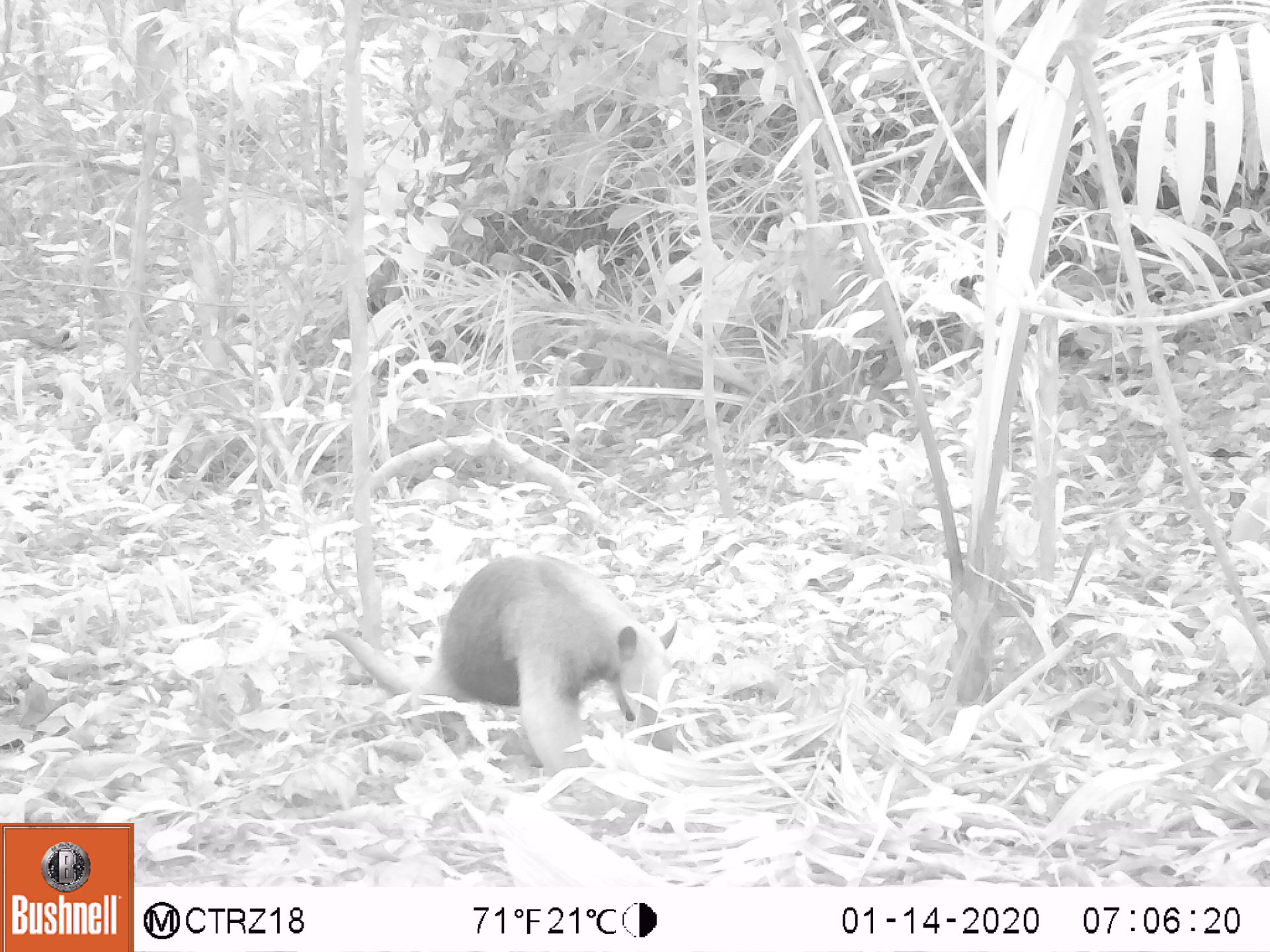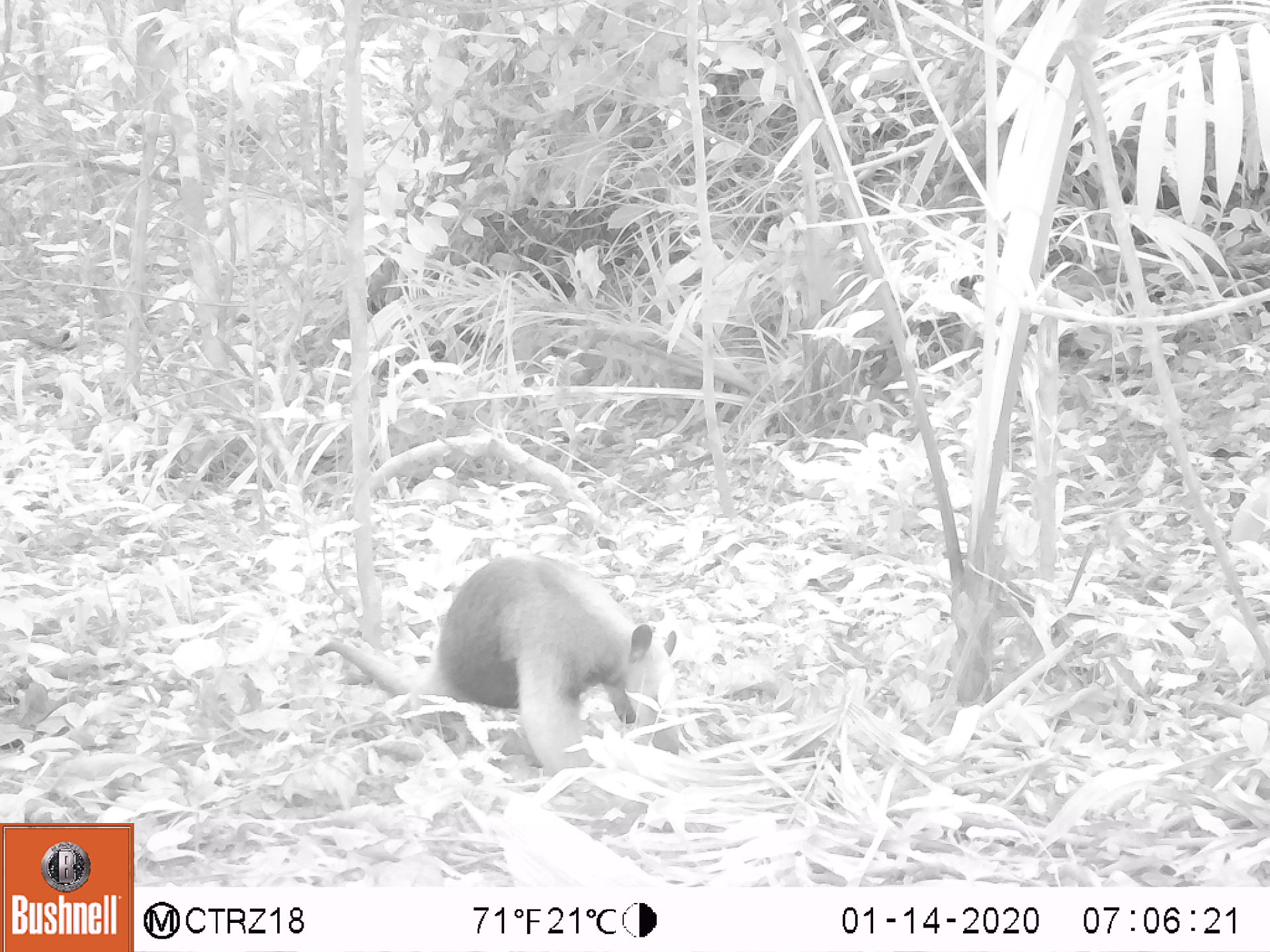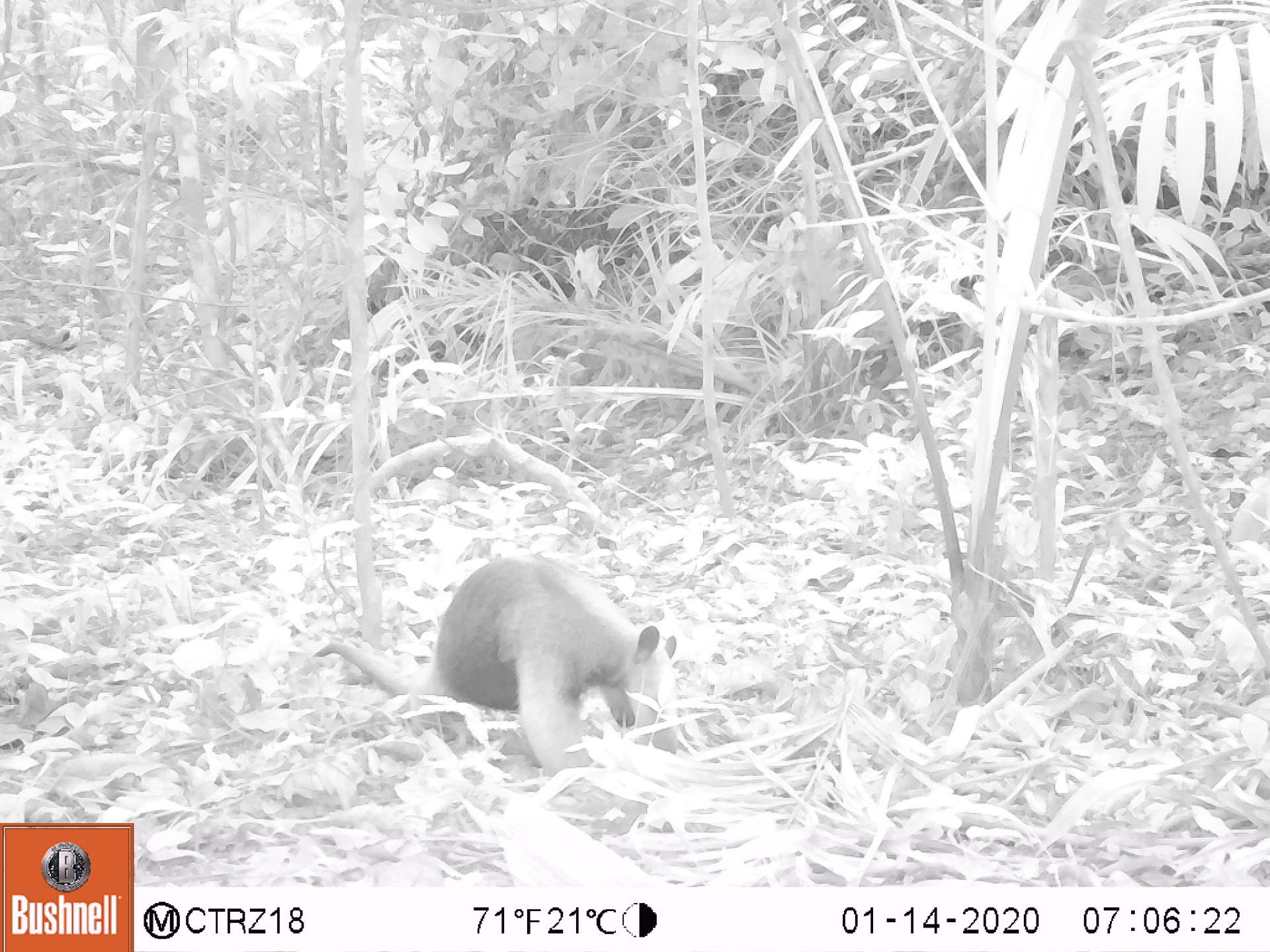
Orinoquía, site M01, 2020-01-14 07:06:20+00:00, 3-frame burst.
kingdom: Animalia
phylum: Chordata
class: Mammalia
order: Pilosa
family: Myrmecophagidae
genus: Tamandua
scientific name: Tamandua tetradactyla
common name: southern tamandua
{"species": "southern tamandua (Tamandua tetradactyla)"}